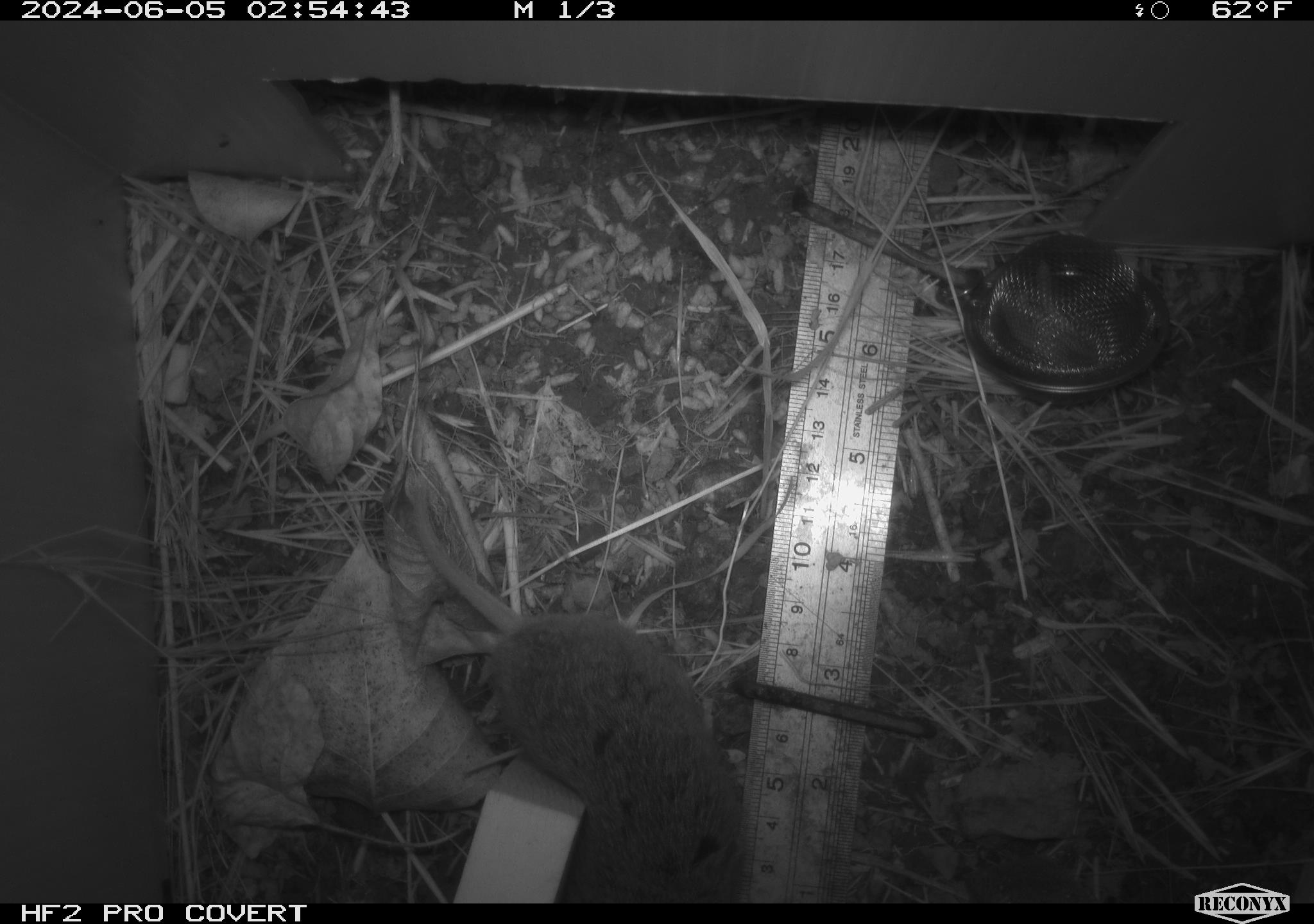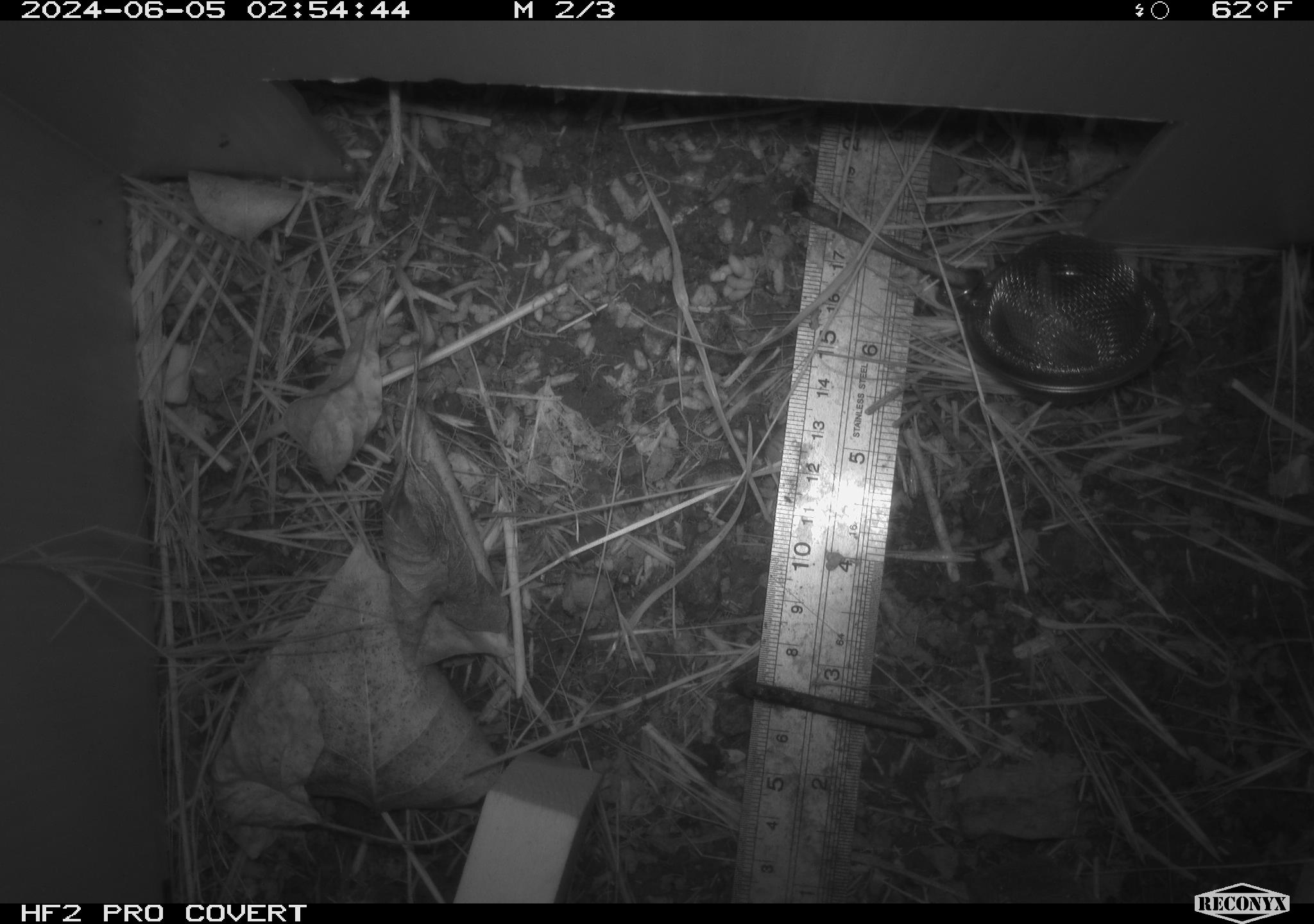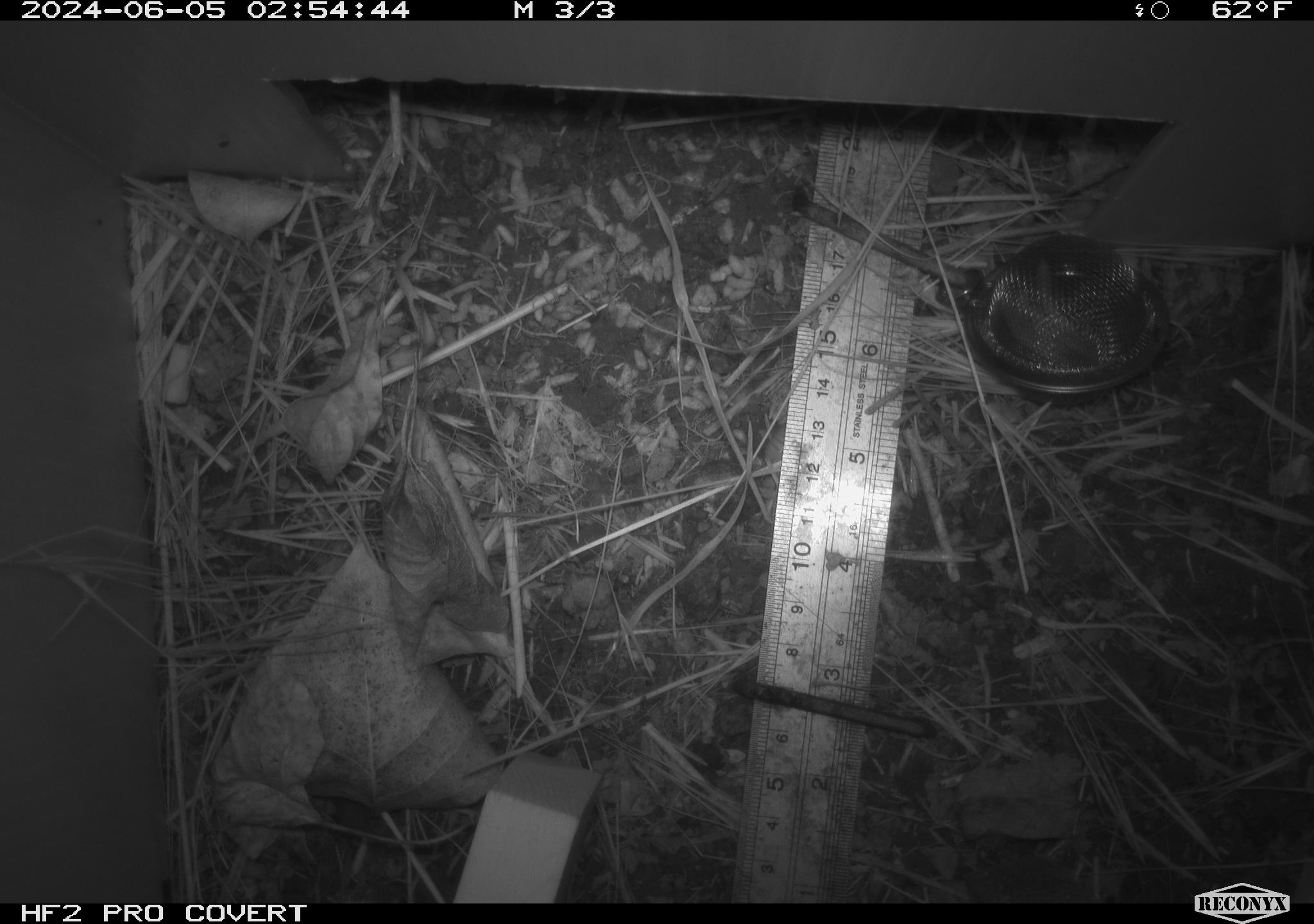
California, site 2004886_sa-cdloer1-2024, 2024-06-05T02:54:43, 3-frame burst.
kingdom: Animalia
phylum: Chordata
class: Mammalia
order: Rodentia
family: Cricetidae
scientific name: Arvicolinae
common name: voles, lemmings, and muskrats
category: arvicolinae subfamily